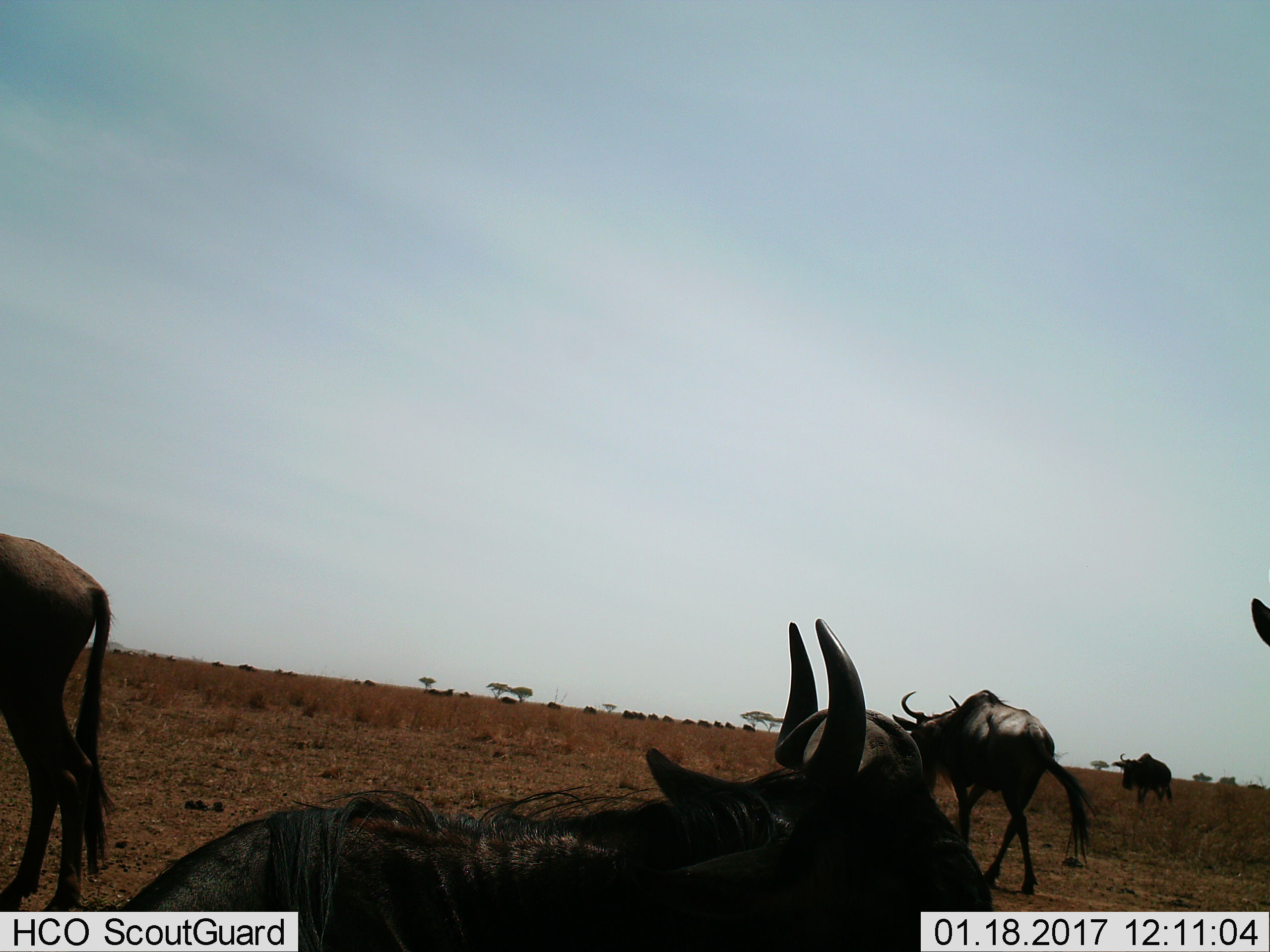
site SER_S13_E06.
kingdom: Animalia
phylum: Chordata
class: Mammalia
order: Artiodactyla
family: Bovidae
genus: Connochaetes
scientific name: Connochaetes taurinus taurinus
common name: blue wildebeest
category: wildebeestblue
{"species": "wildebeestblue (blue wildebeest) (Connochaetes taurinus taurinus)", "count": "5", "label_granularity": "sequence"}